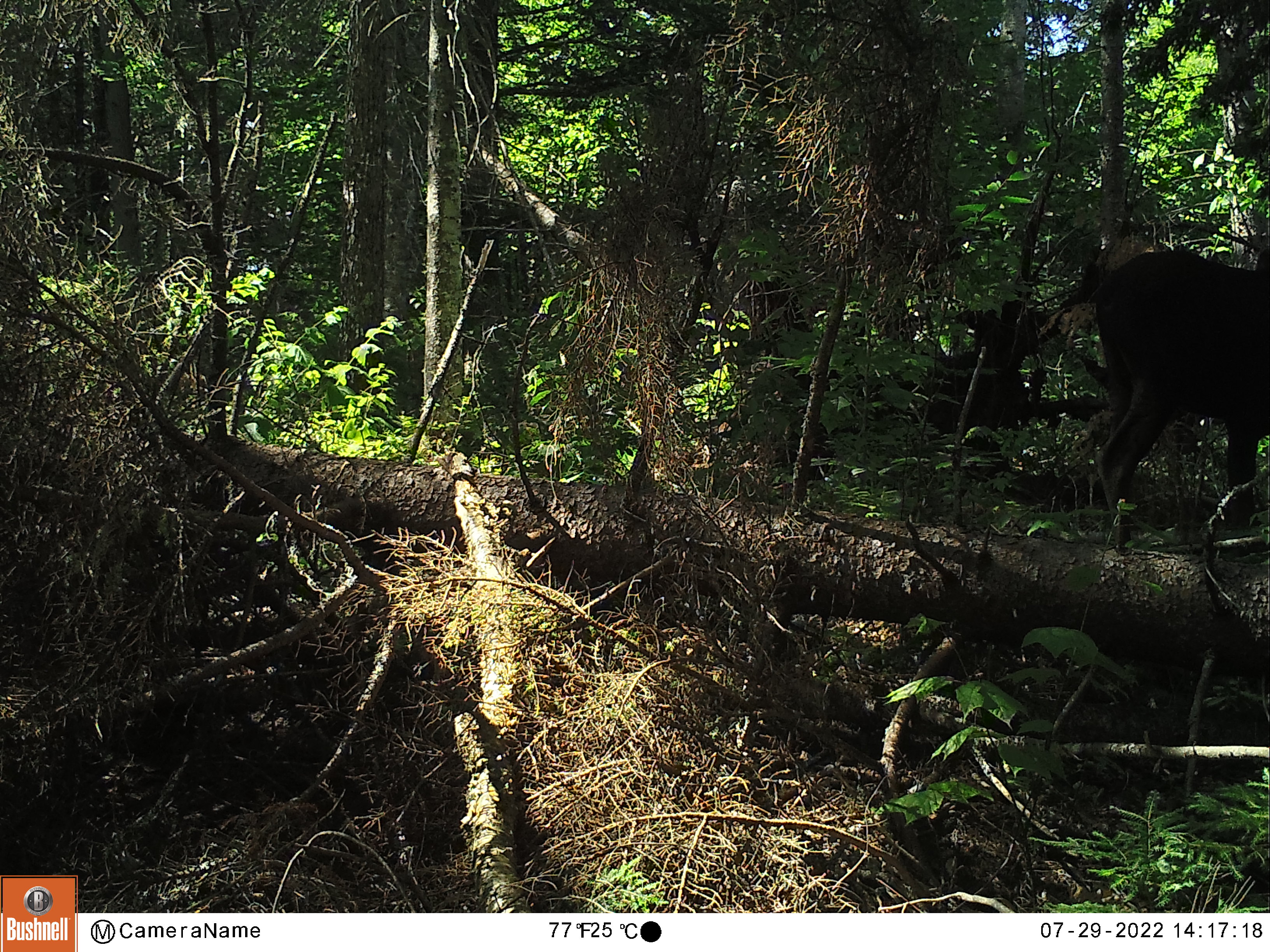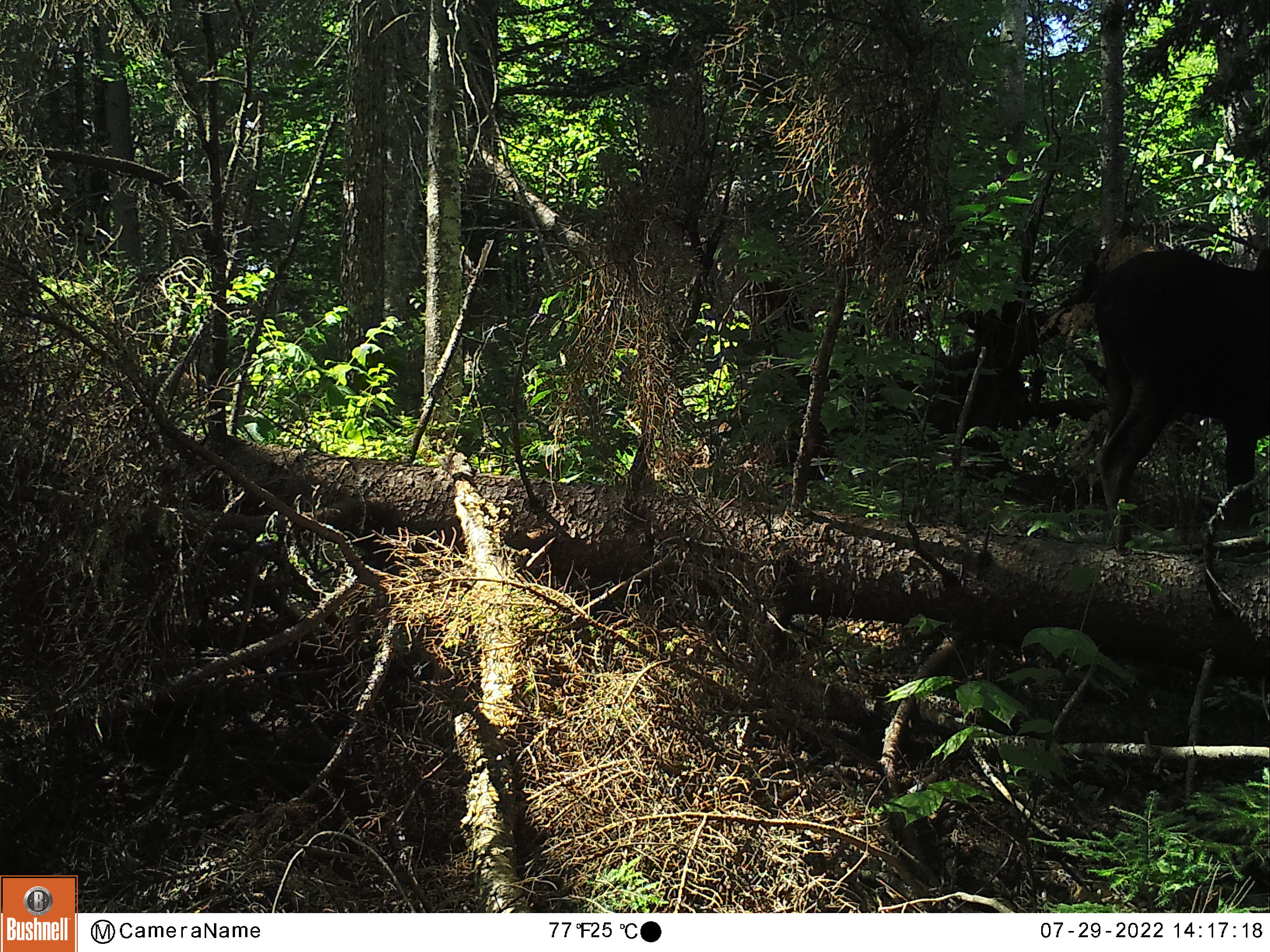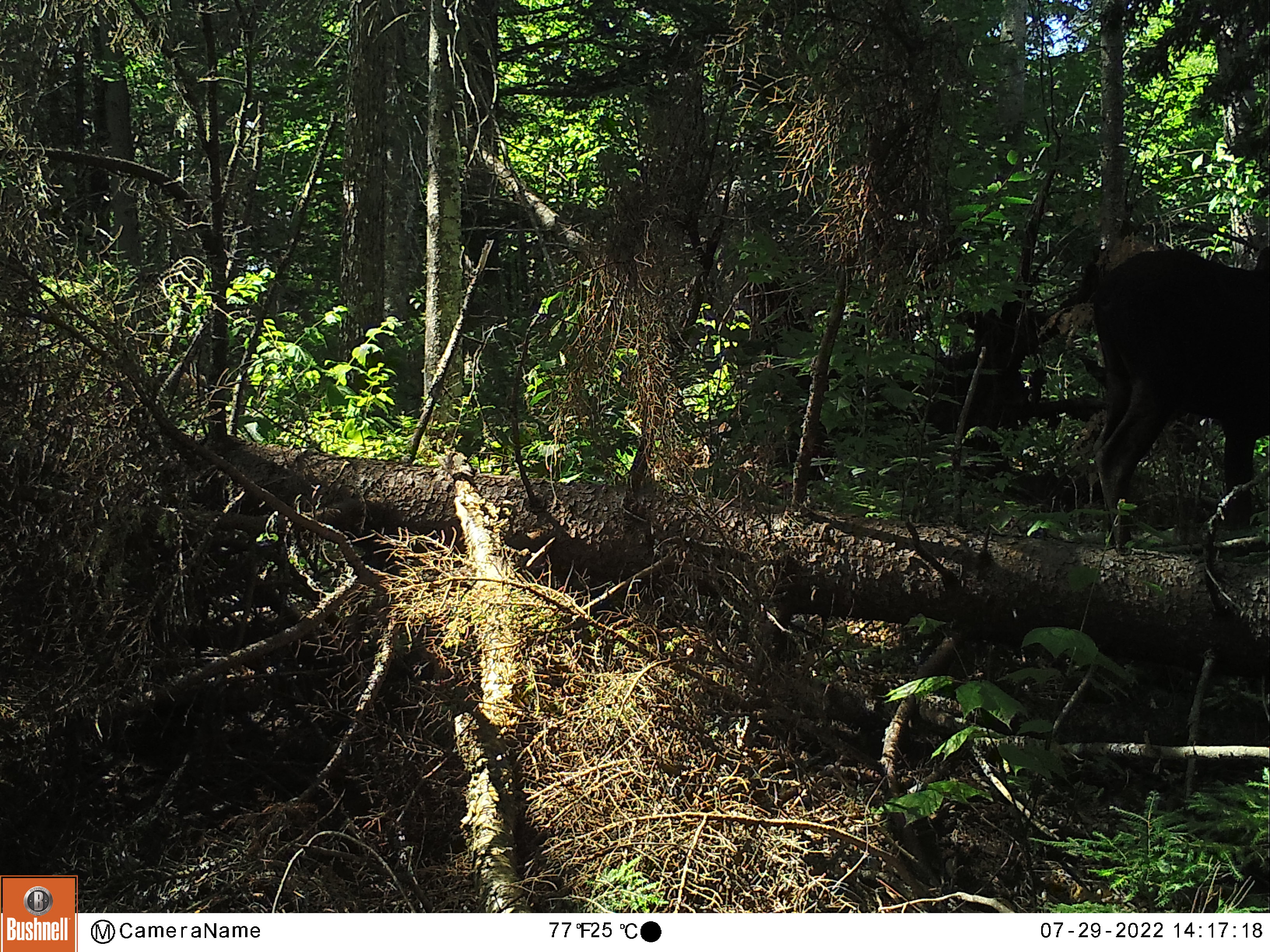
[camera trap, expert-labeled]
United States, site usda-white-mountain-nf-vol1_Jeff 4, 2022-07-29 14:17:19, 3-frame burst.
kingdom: Animalia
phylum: Chordata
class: Mammalia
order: Artiodactyla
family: Cervidae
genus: Alces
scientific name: Alces alces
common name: moose